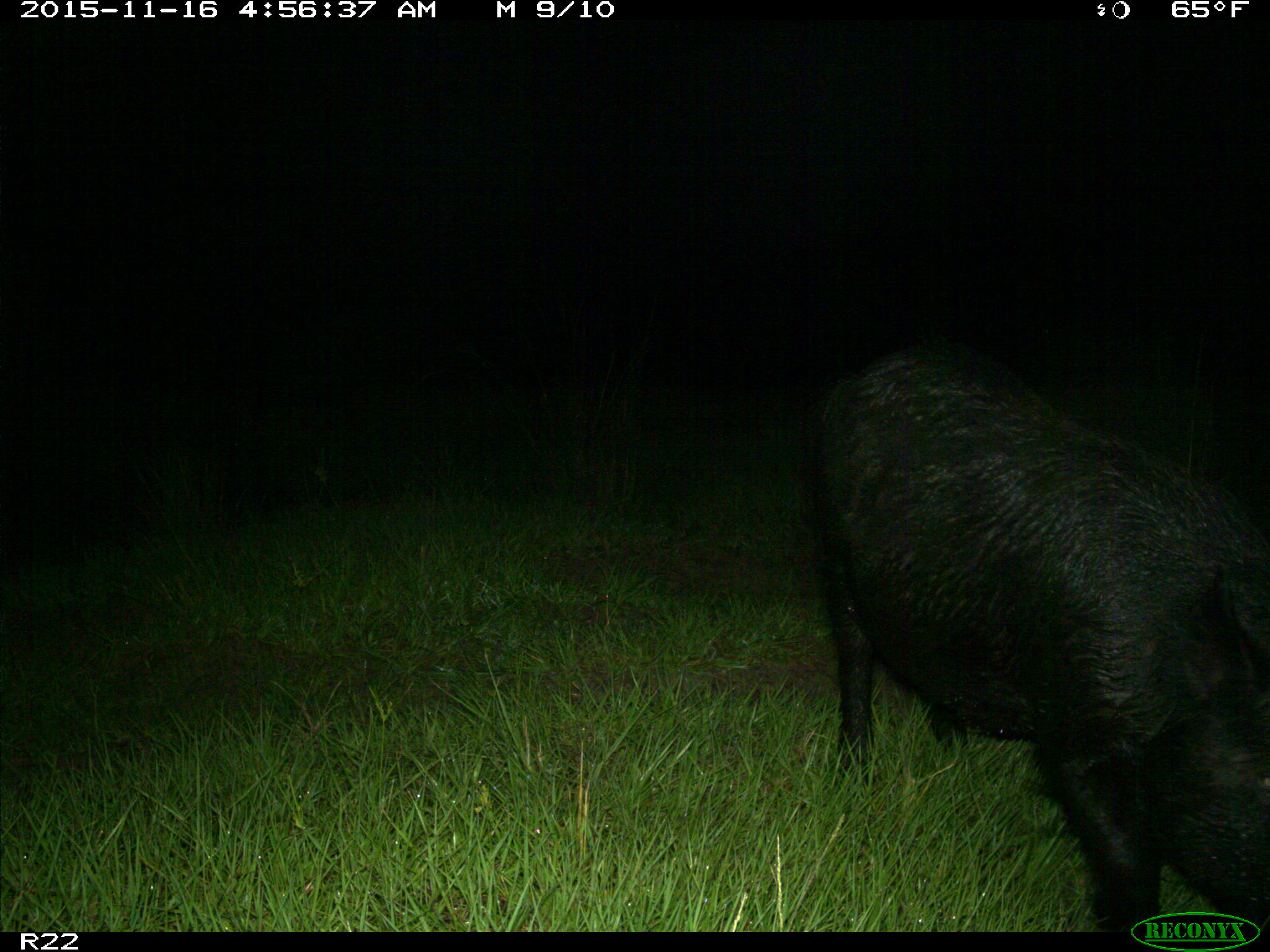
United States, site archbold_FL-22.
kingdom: Animalia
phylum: Chordata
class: Mammalia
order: Artiodactyla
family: Suidae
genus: Sus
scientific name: Sus scrofa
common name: wild boar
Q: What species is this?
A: Sus scrofa (wild boar).